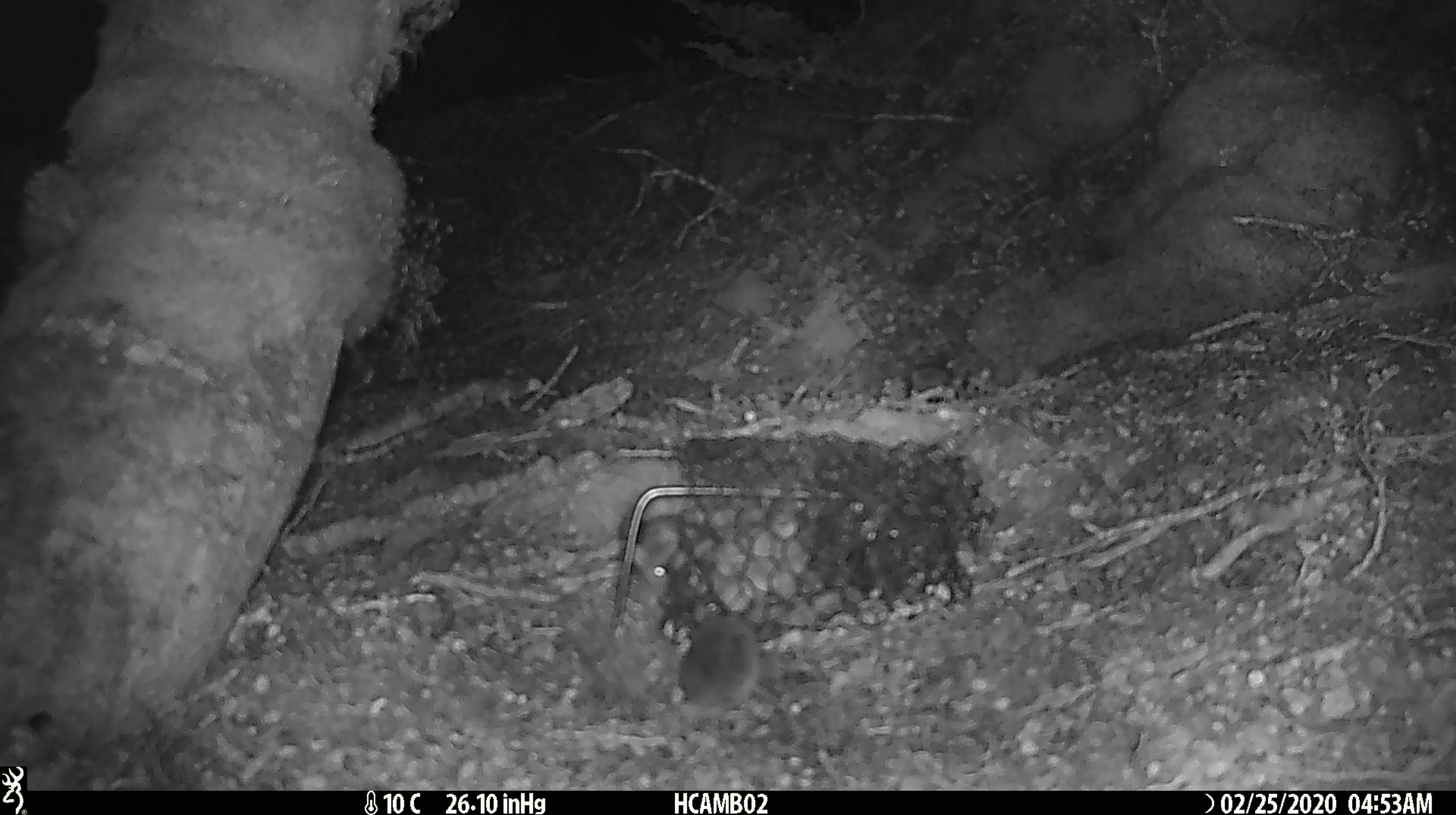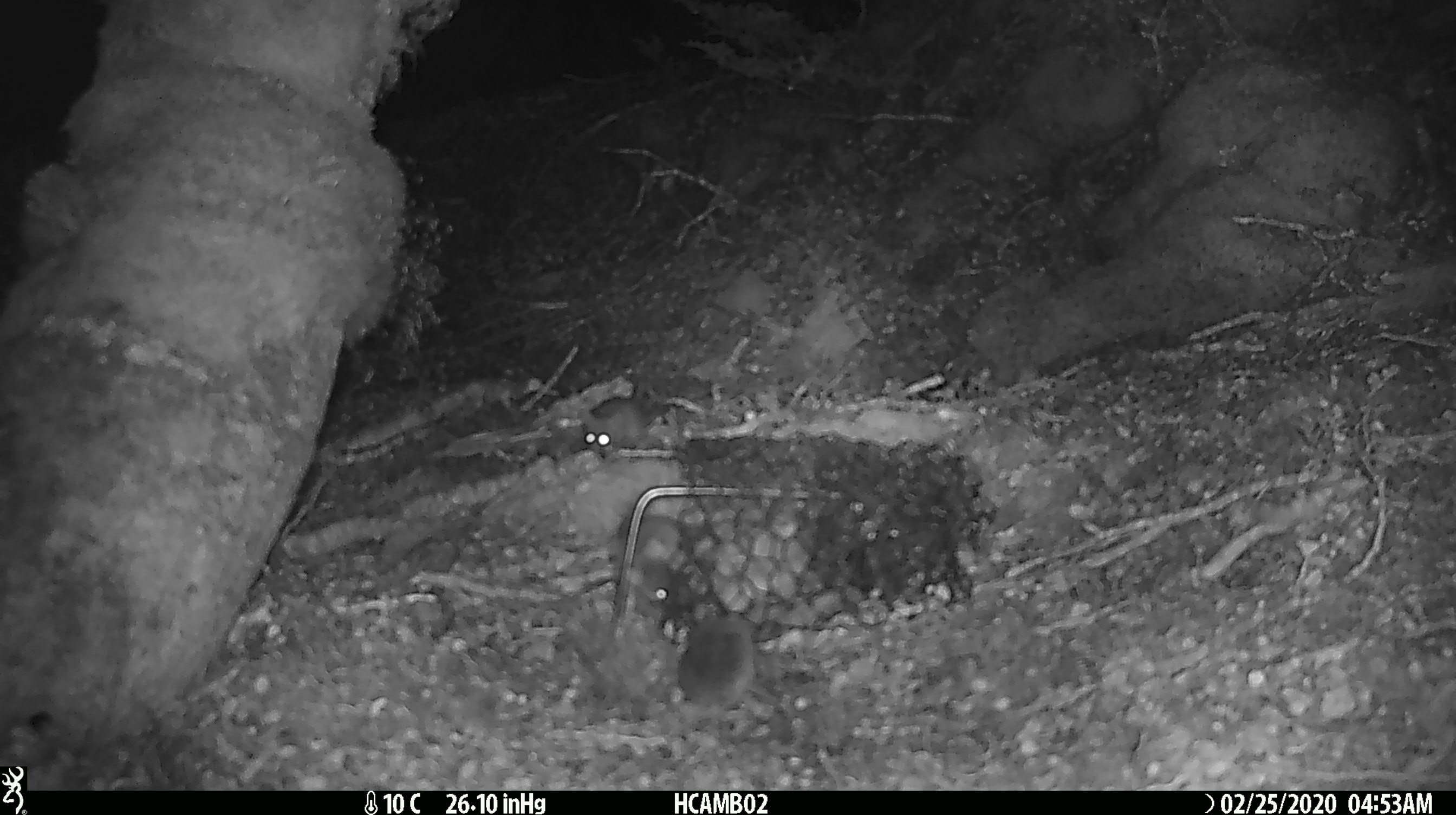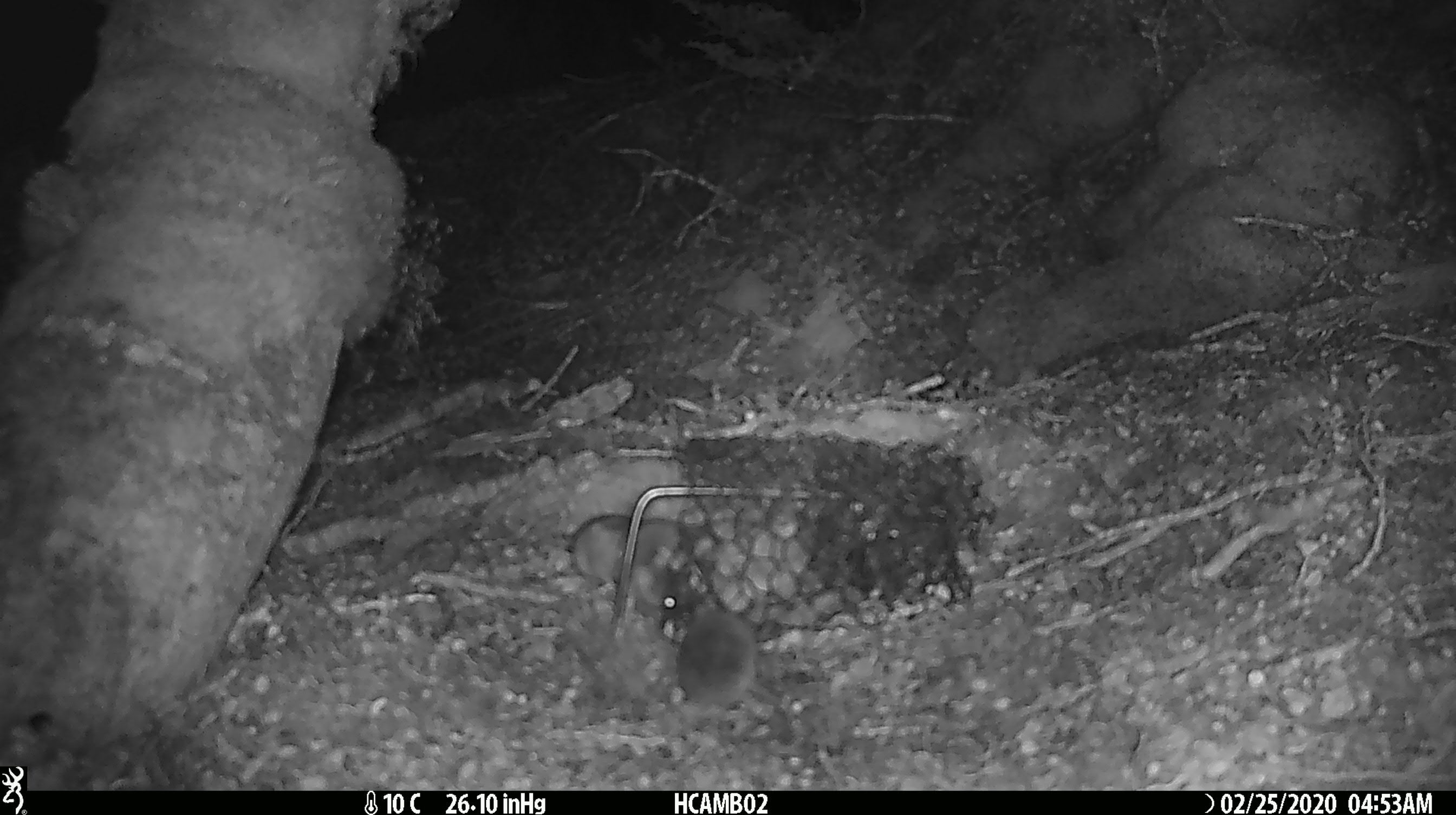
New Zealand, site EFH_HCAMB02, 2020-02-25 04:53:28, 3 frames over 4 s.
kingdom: Animalia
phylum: Chordata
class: Mammalia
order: Rodentia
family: Muridae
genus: Mus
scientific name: Mus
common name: mouse